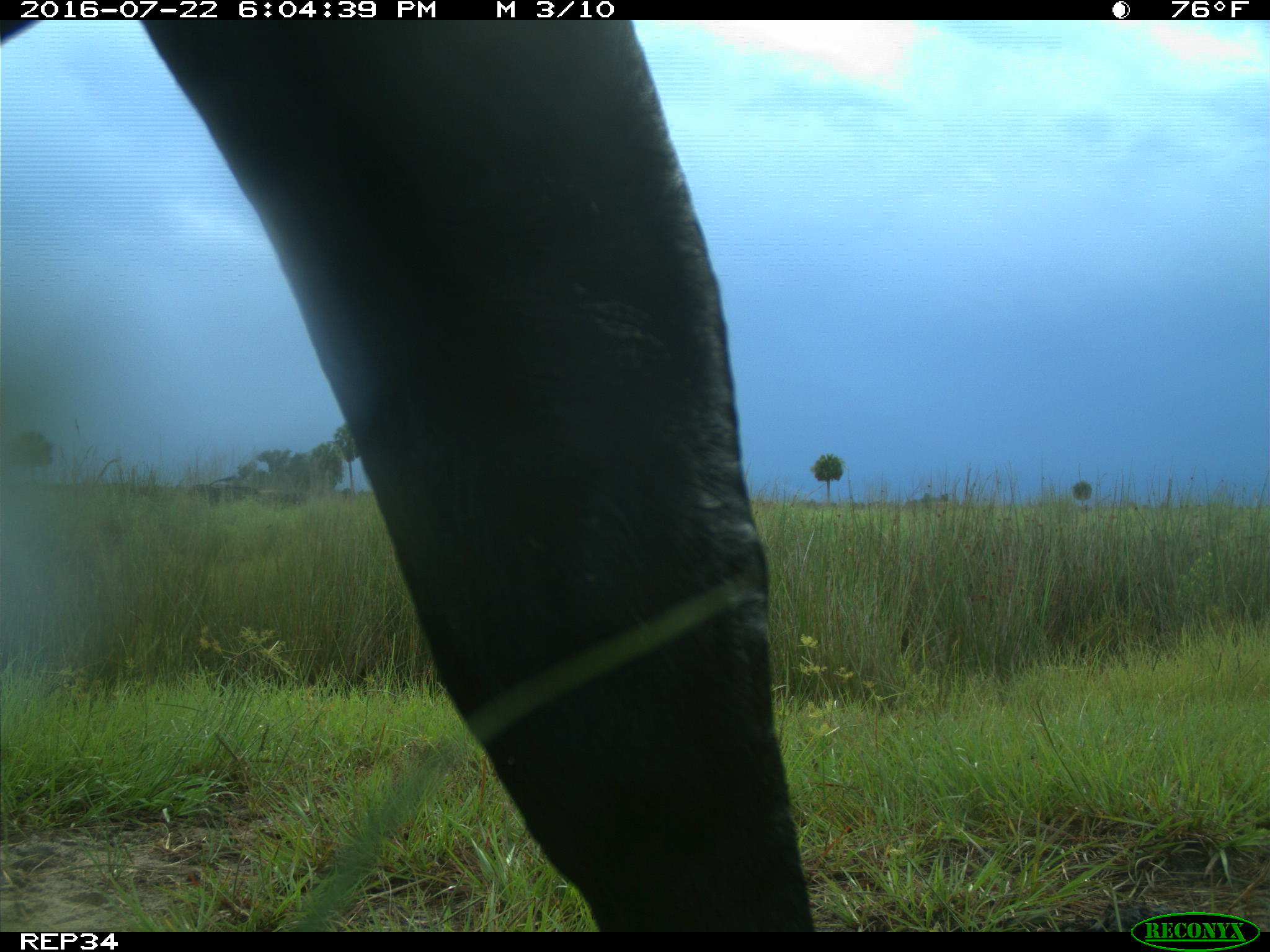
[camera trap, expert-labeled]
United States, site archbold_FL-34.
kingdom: Animalia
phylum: Chordata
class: Mammalia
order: Artiodactyla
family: Bovidae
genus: Bos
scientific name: Bos taurus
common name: domestic cow